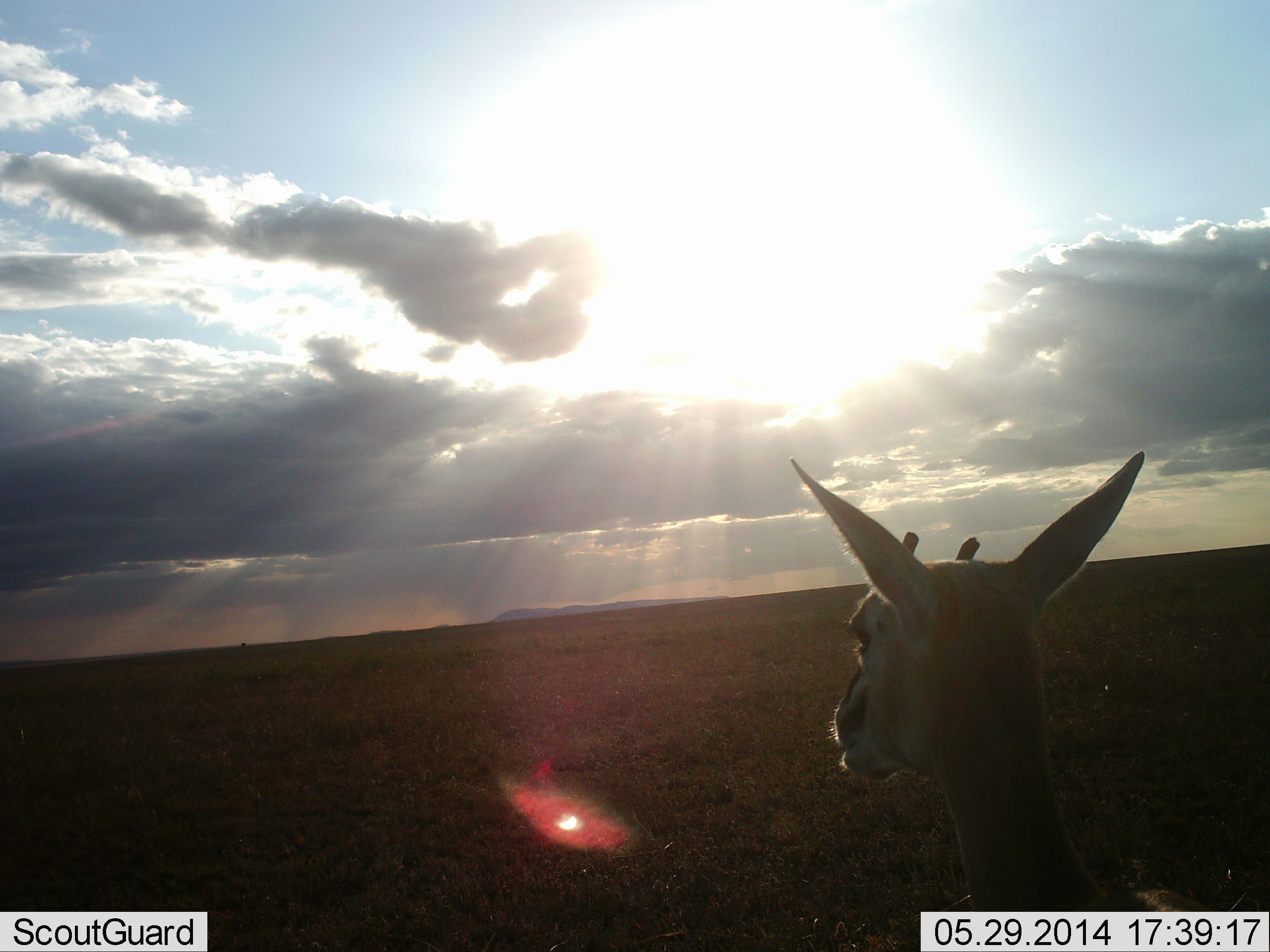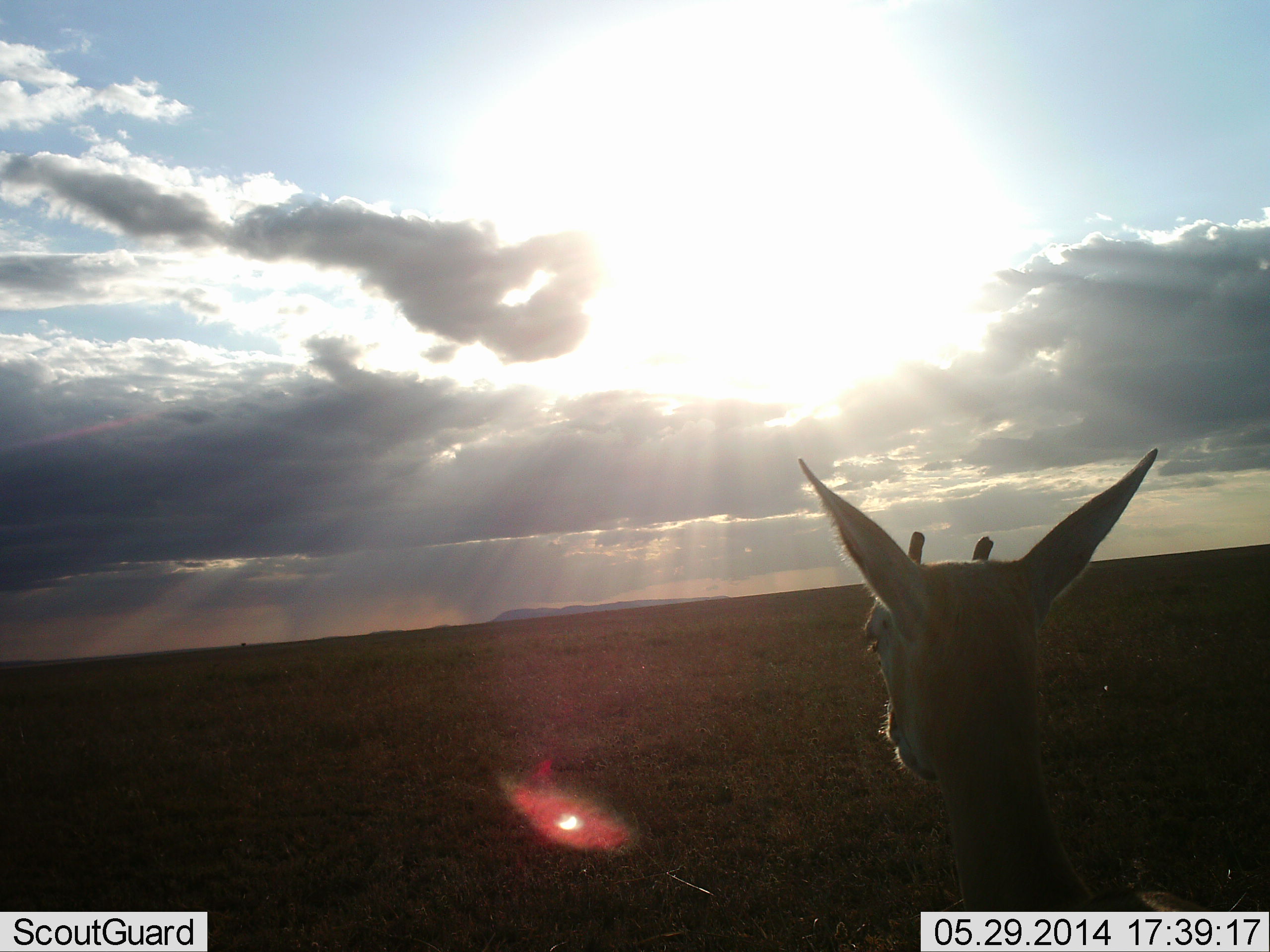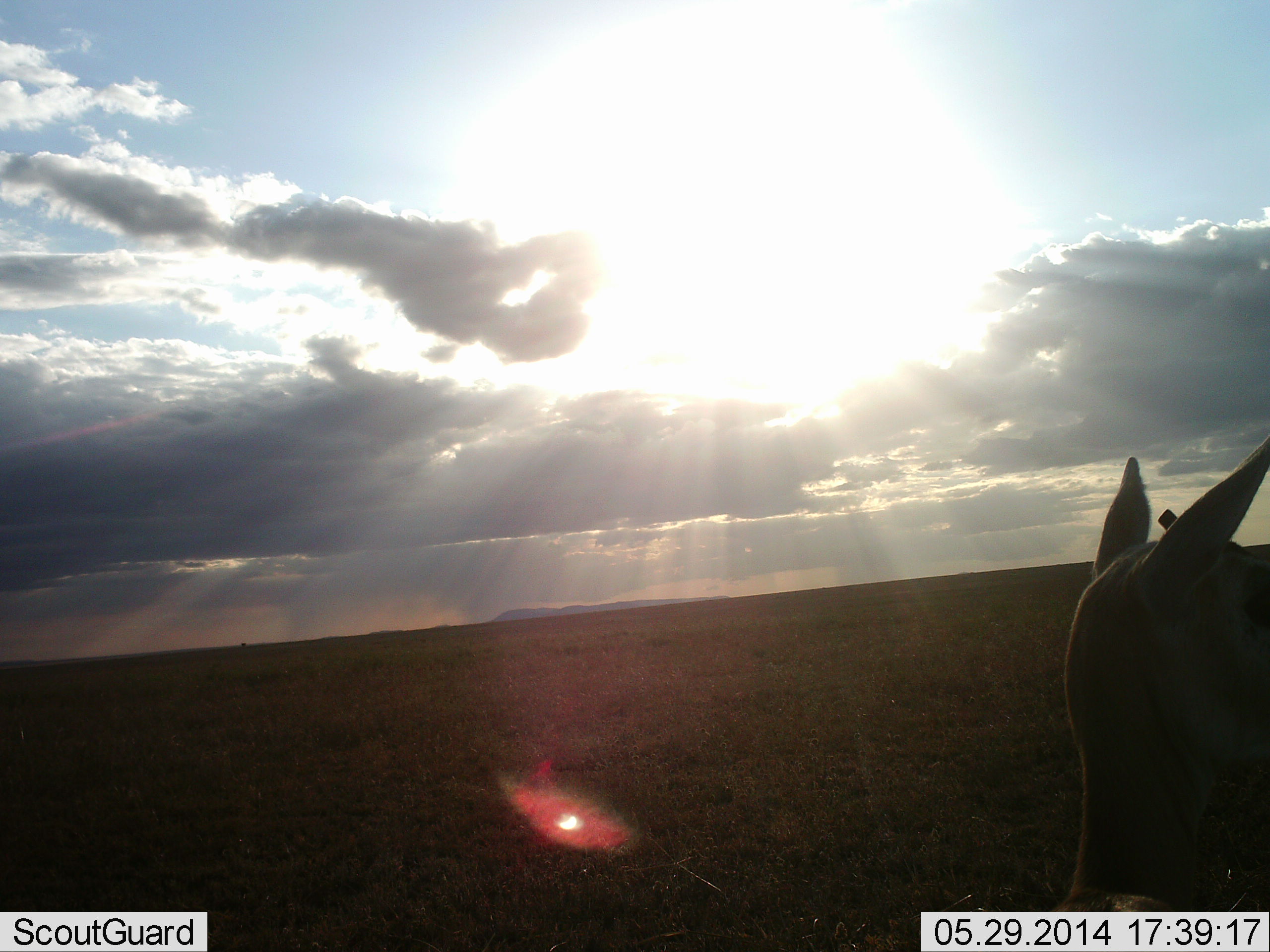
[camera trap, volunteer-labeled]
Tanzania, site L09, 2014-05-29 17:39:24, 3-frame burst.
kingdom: Animalia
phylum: Chordata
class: Mammalia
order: Artiodactyla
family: Bovidae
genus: Eudorcas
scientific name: Eudorcas thomsonii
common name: thomson's gazelle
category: gazellethomsons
Gazellethomsons (thomson's gazelle) (Eudorcas thomsonii), count 1. Behavior (volunteer vote fractions): standing 100%, resting 0%, moving 0%, interacting 0%. Young present (vote fraction): 0%. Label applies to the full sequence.